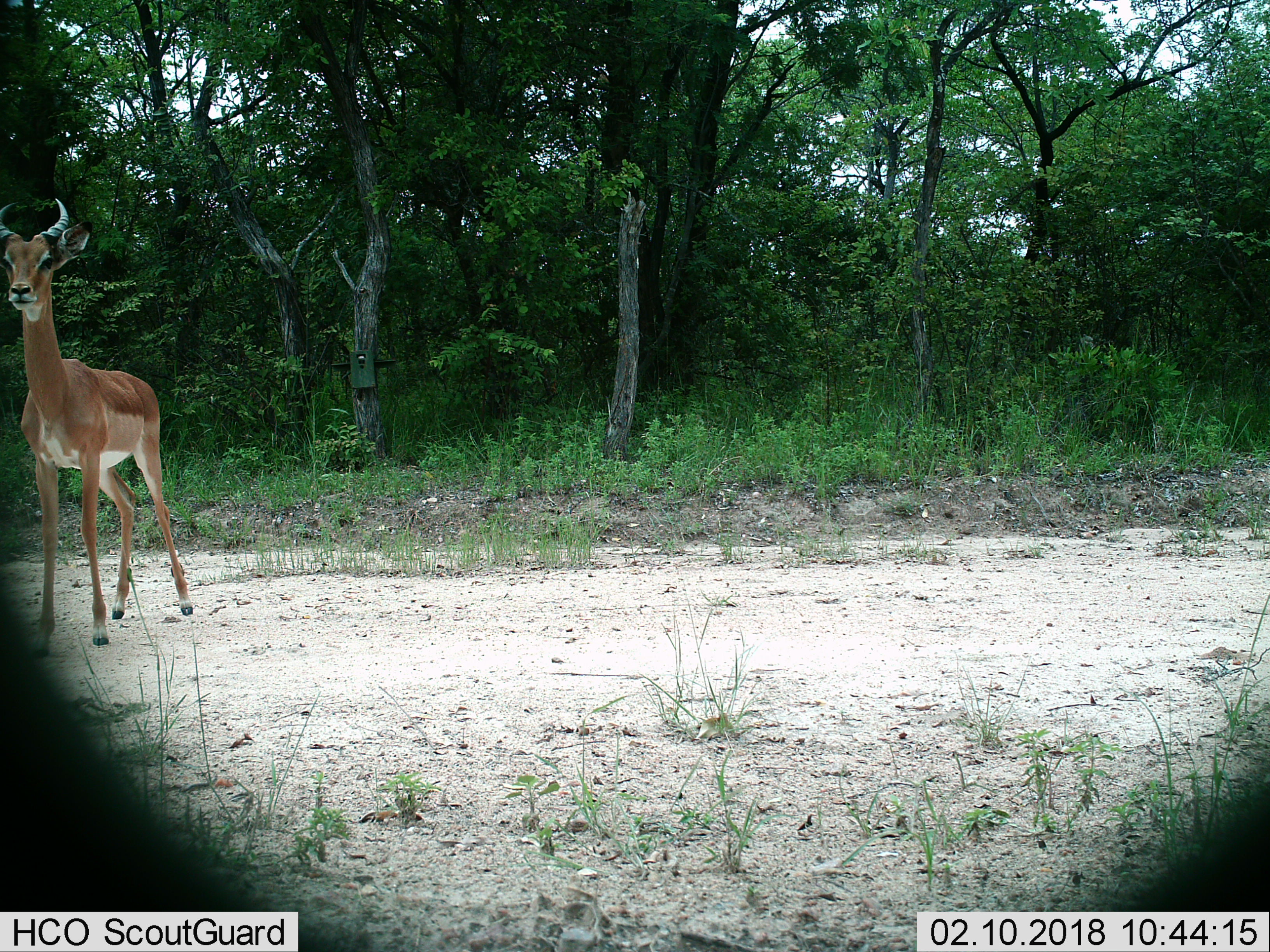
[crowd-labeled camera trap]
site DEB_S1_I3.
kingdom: Animalia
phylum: Chordata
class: Mammalia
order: Artiodactyla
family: Bovidae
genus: Aepyceros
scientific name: Aepyceros melampus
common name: impala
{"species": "impala (Aepyceros melampus)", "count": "1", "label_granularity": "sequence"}